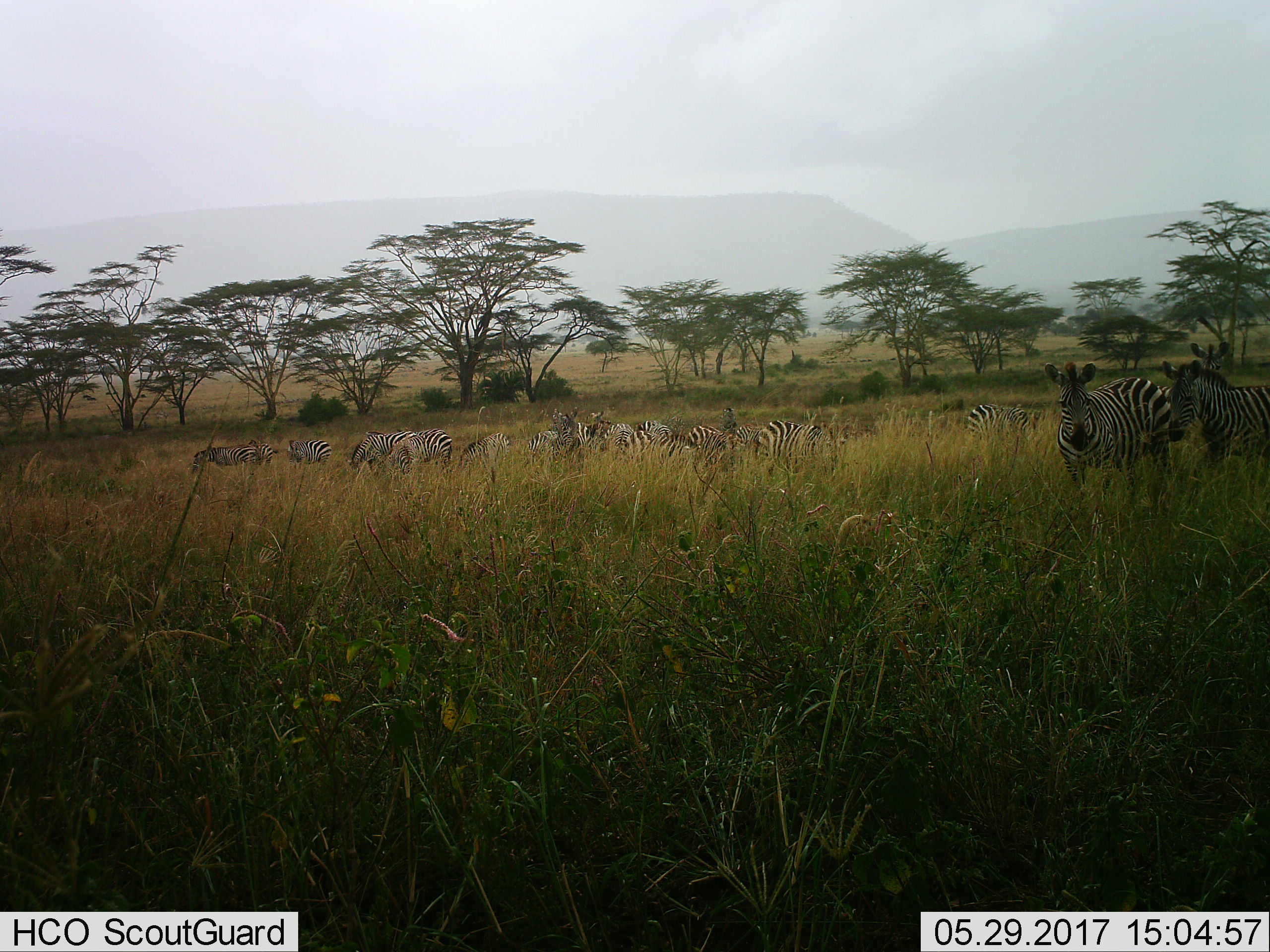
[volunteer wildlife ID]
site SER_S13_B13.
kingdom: Animalia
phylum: Chordata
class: Mammalia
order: Perissodactyla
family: Equidae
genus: Equus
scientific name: Equus quagga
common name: plains zebra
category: zebraplains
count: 11-50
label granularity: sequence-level